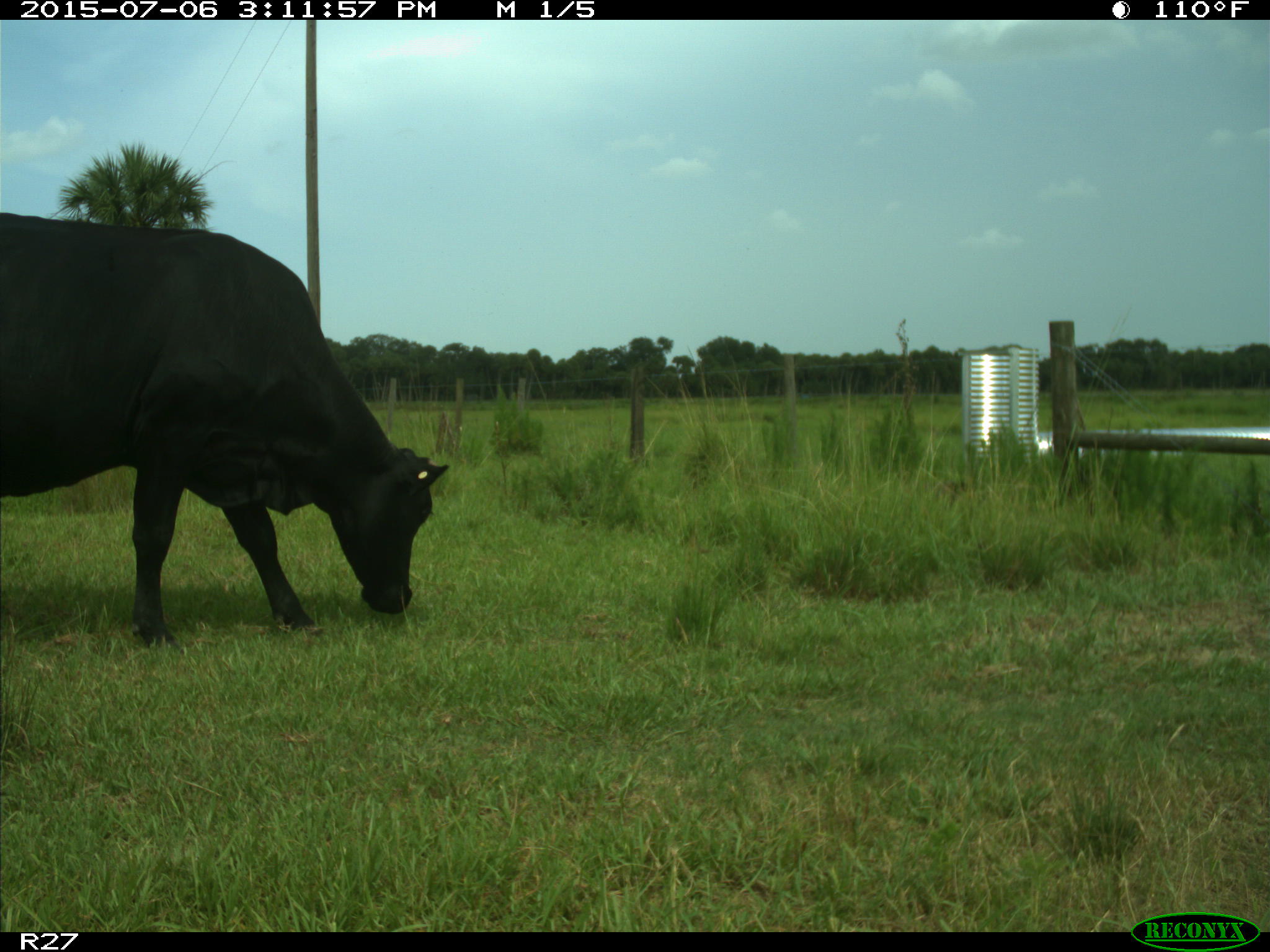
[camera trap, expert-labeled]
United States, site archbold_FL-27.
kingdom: Animalia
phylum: Chordata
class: Mammalia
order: Artiodactyla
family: Bovidae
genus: Bos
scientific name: Bos taurus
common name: domestic cow